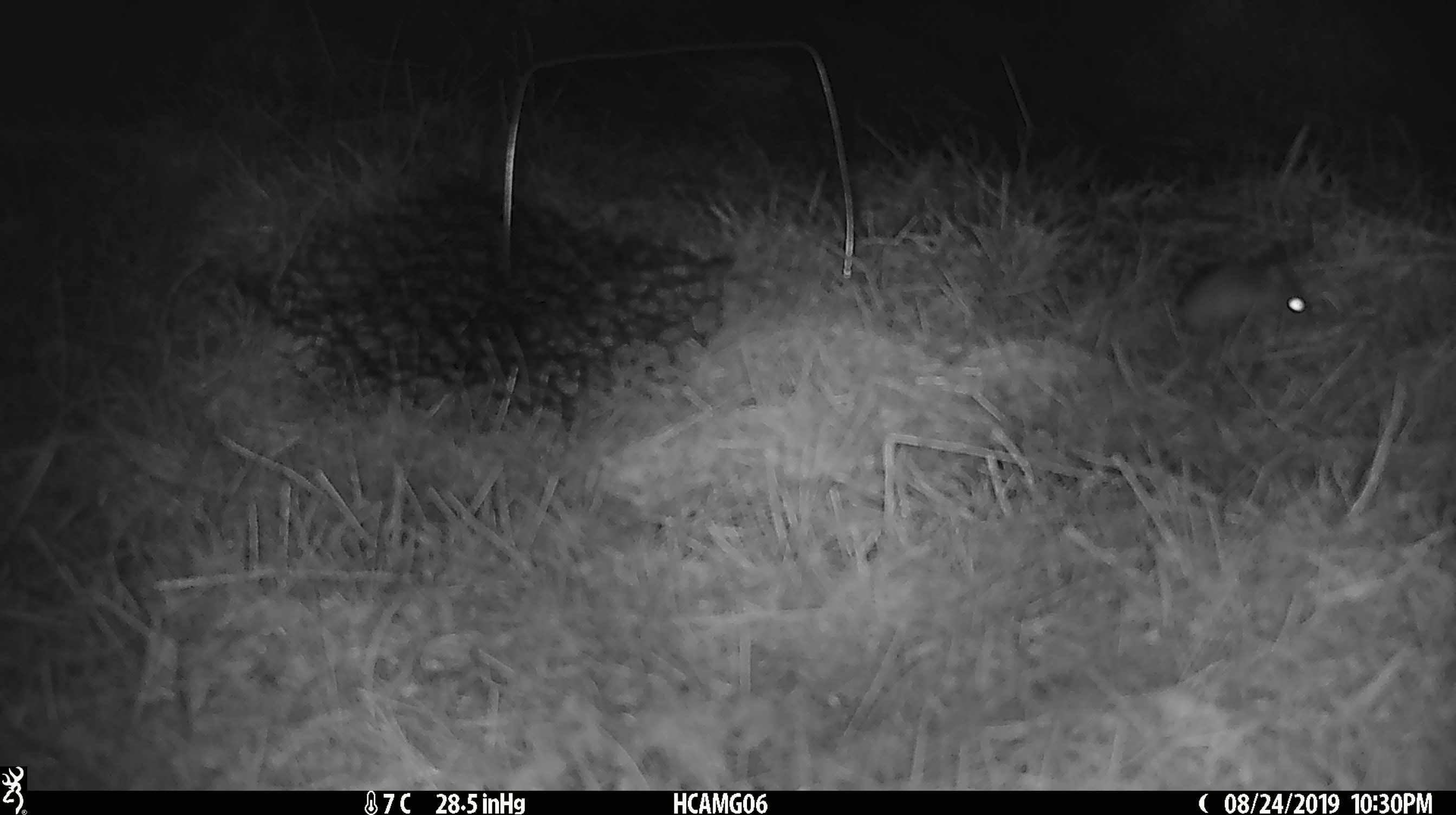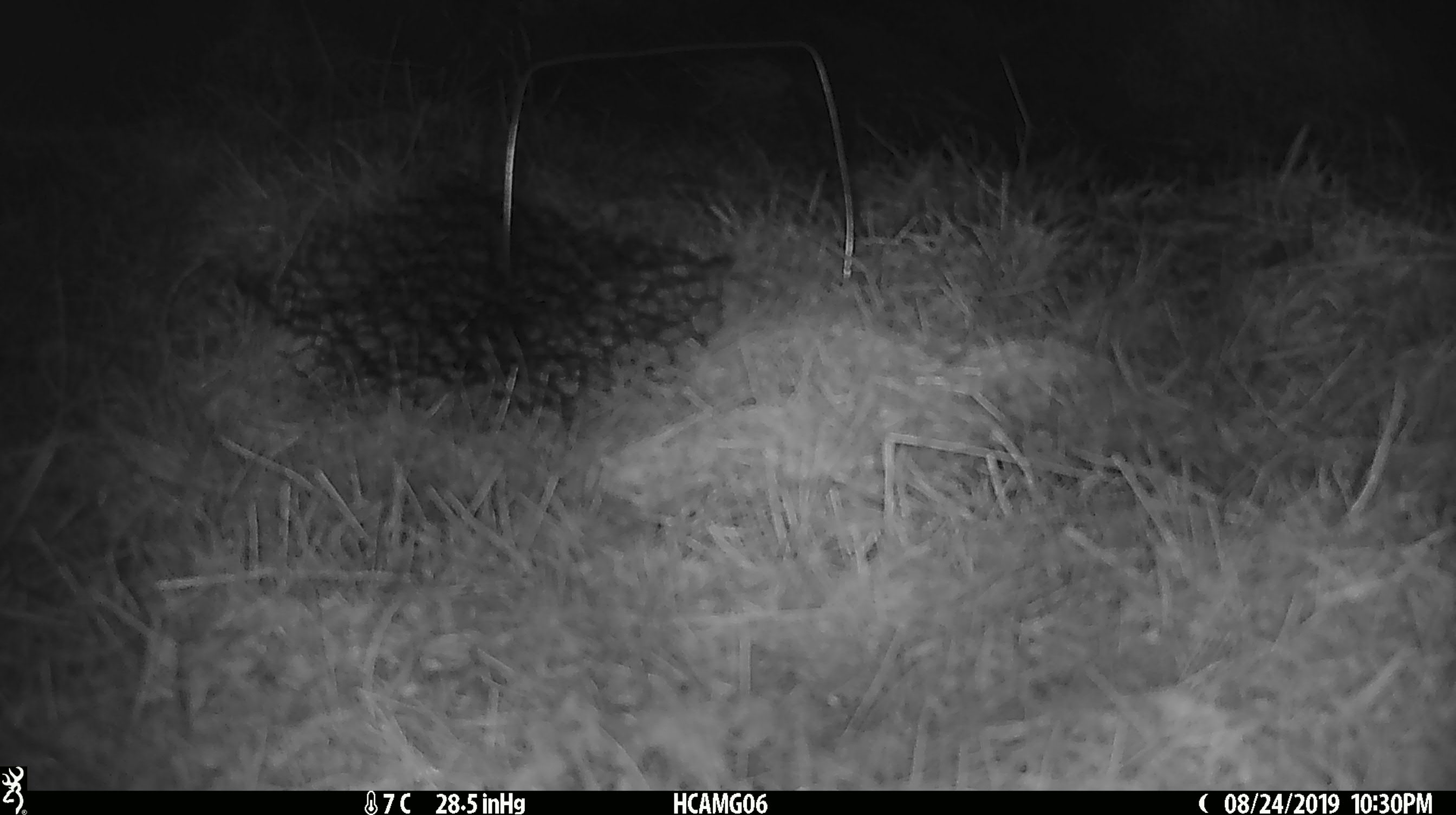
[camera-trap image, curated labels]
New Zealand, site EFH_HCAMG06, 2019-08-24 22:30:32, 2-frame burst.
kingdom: Animalia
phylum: Chordata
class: Mammalia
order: Rodentia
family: Muridae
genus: Mus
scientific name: Mus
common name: mouse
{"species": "mouse (Mus)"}